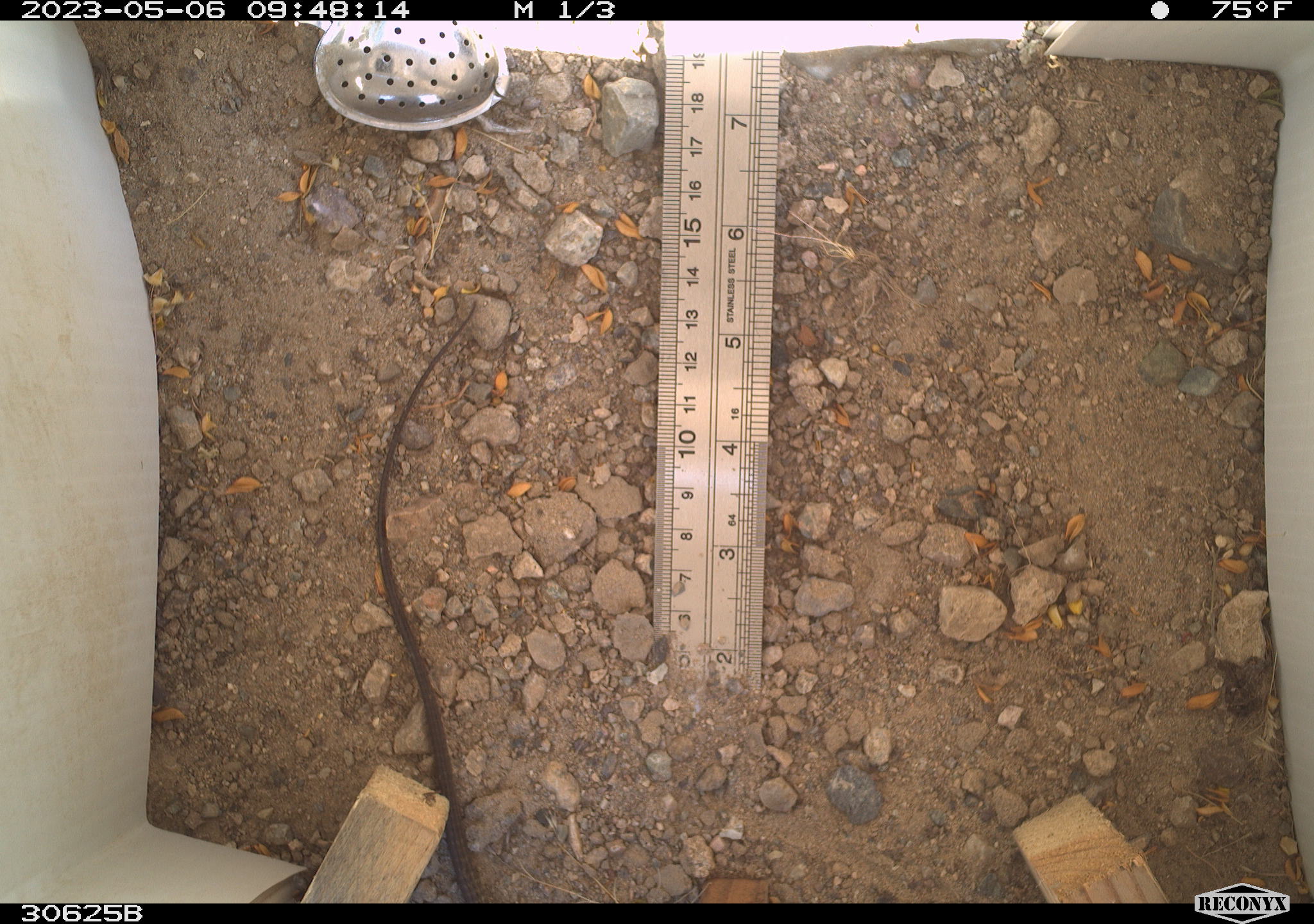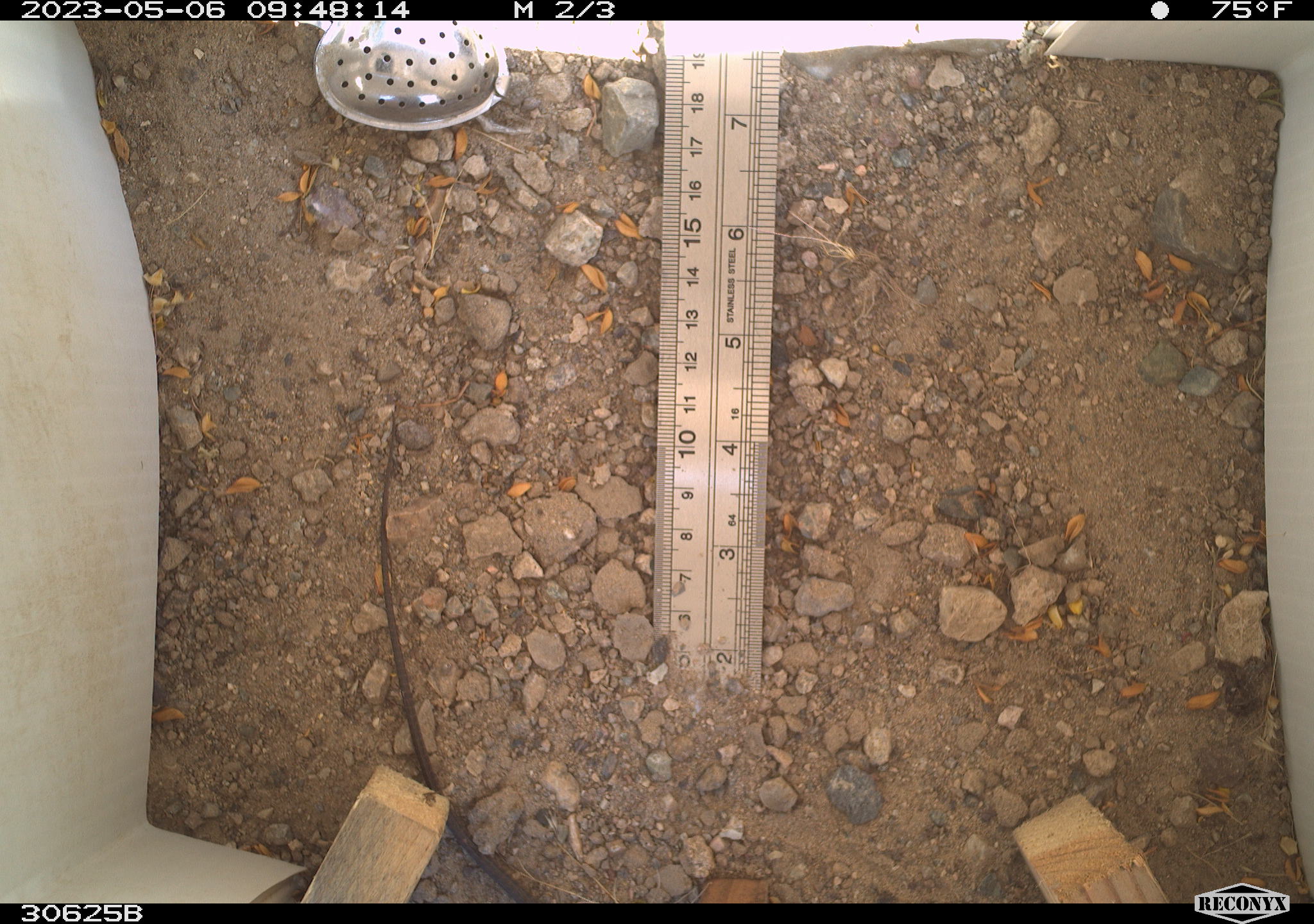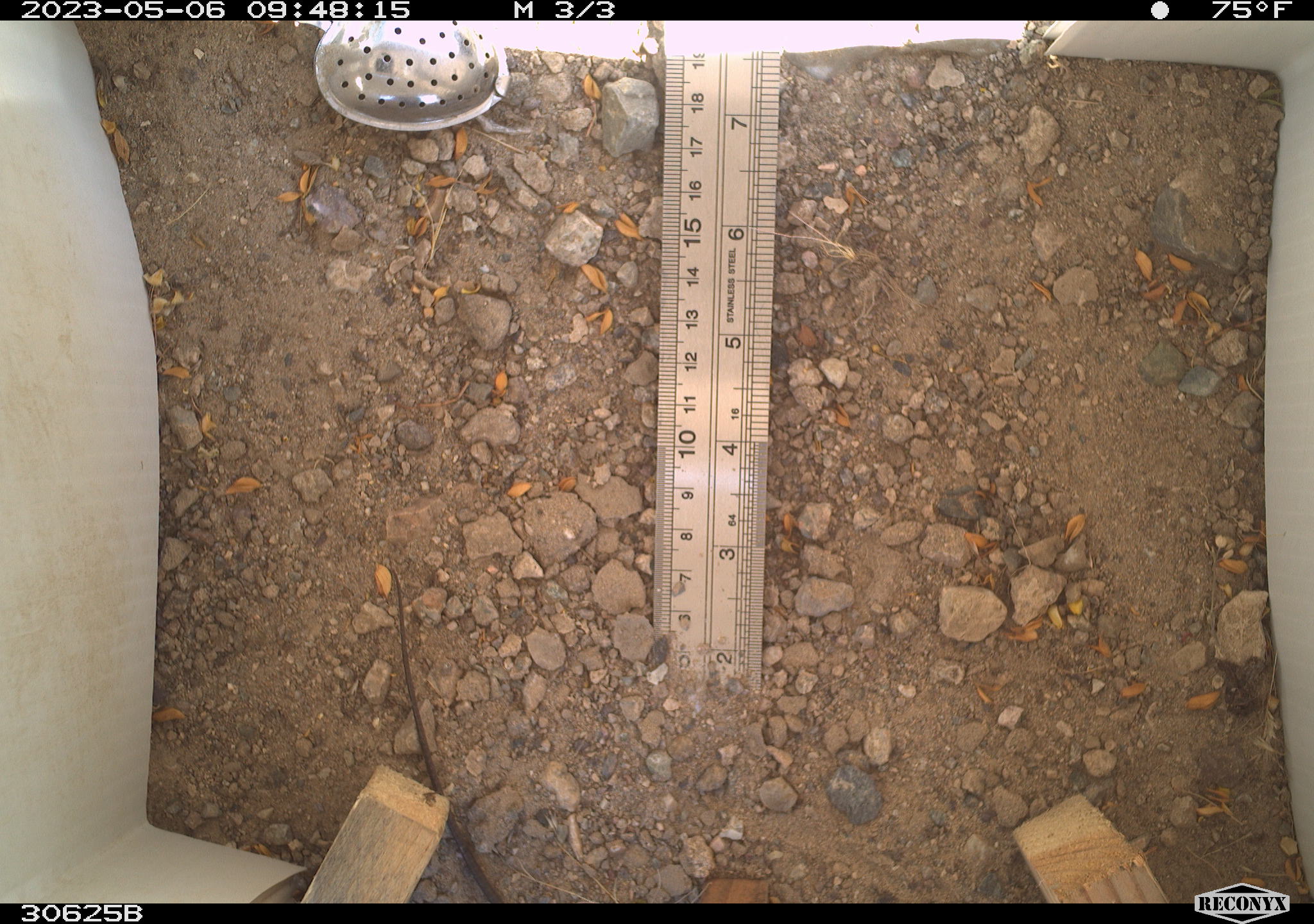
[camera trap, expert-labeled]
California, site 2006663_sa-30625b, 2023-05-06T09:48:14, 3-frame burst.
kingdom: Animalia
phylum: Chordata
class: Reptilia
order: Squamata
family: Teiidae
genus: Aspidoscelis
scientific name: Aspidoscelis tigris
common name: western whiptail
Western whiptail (Aspidoscelis tigris).